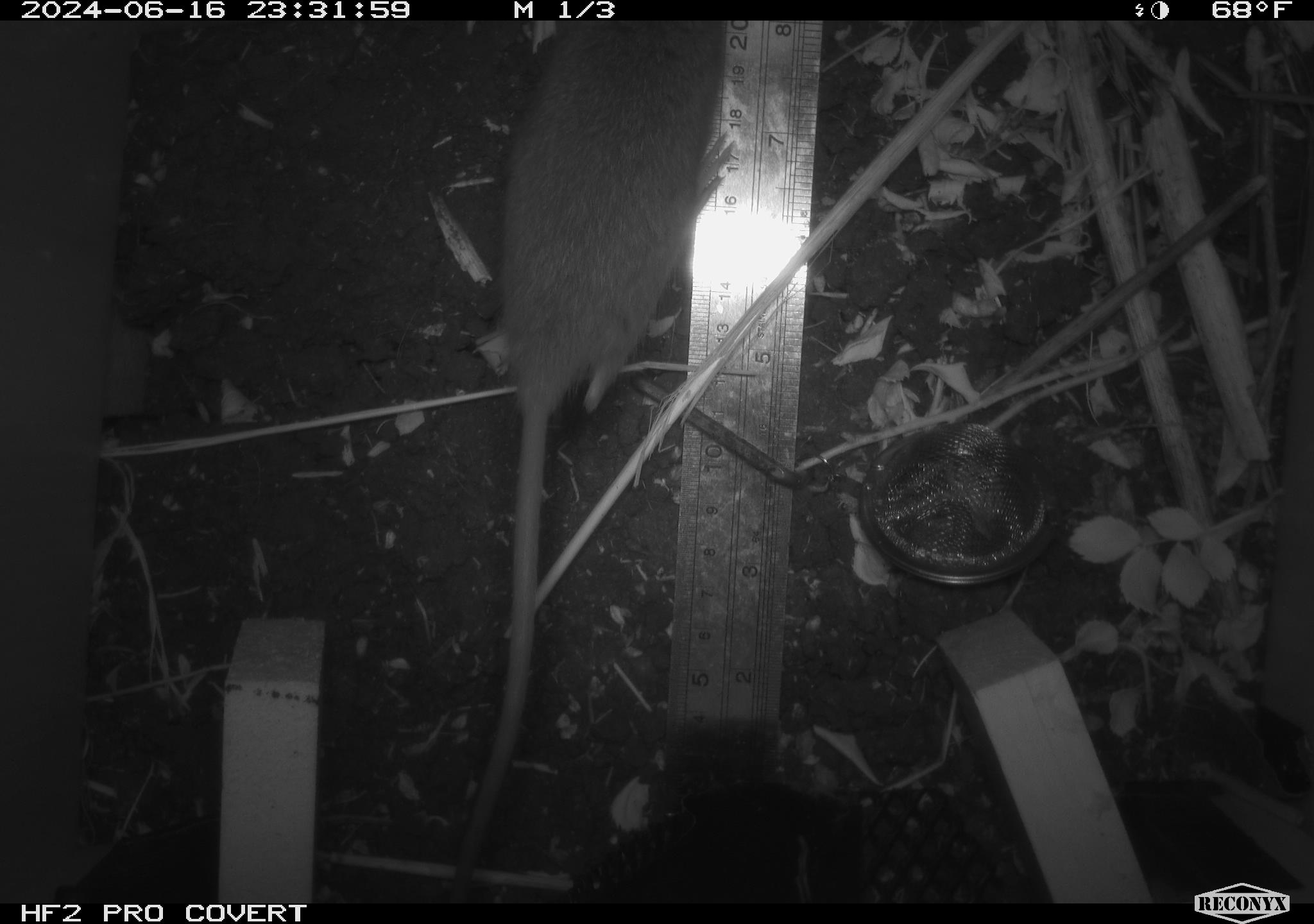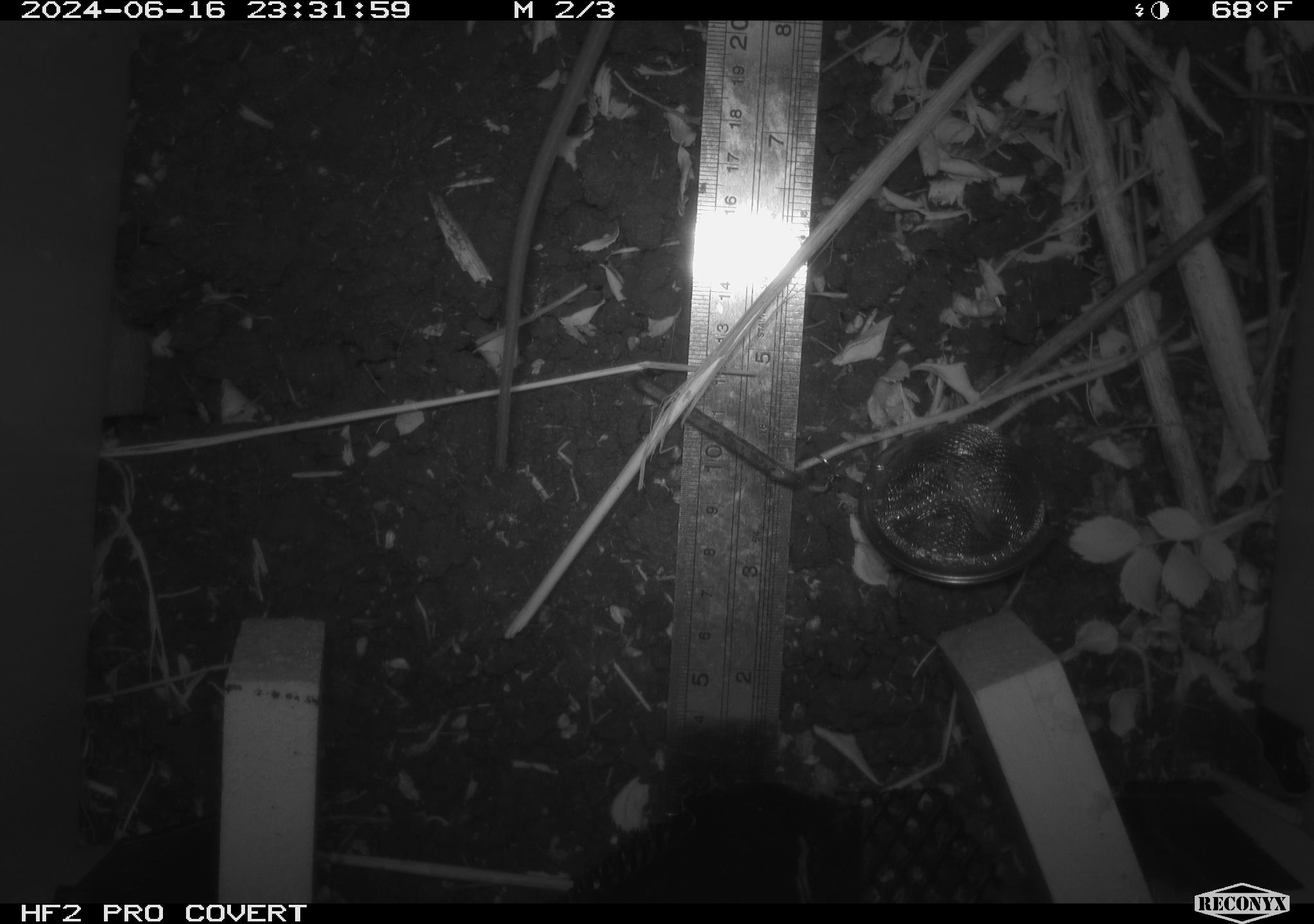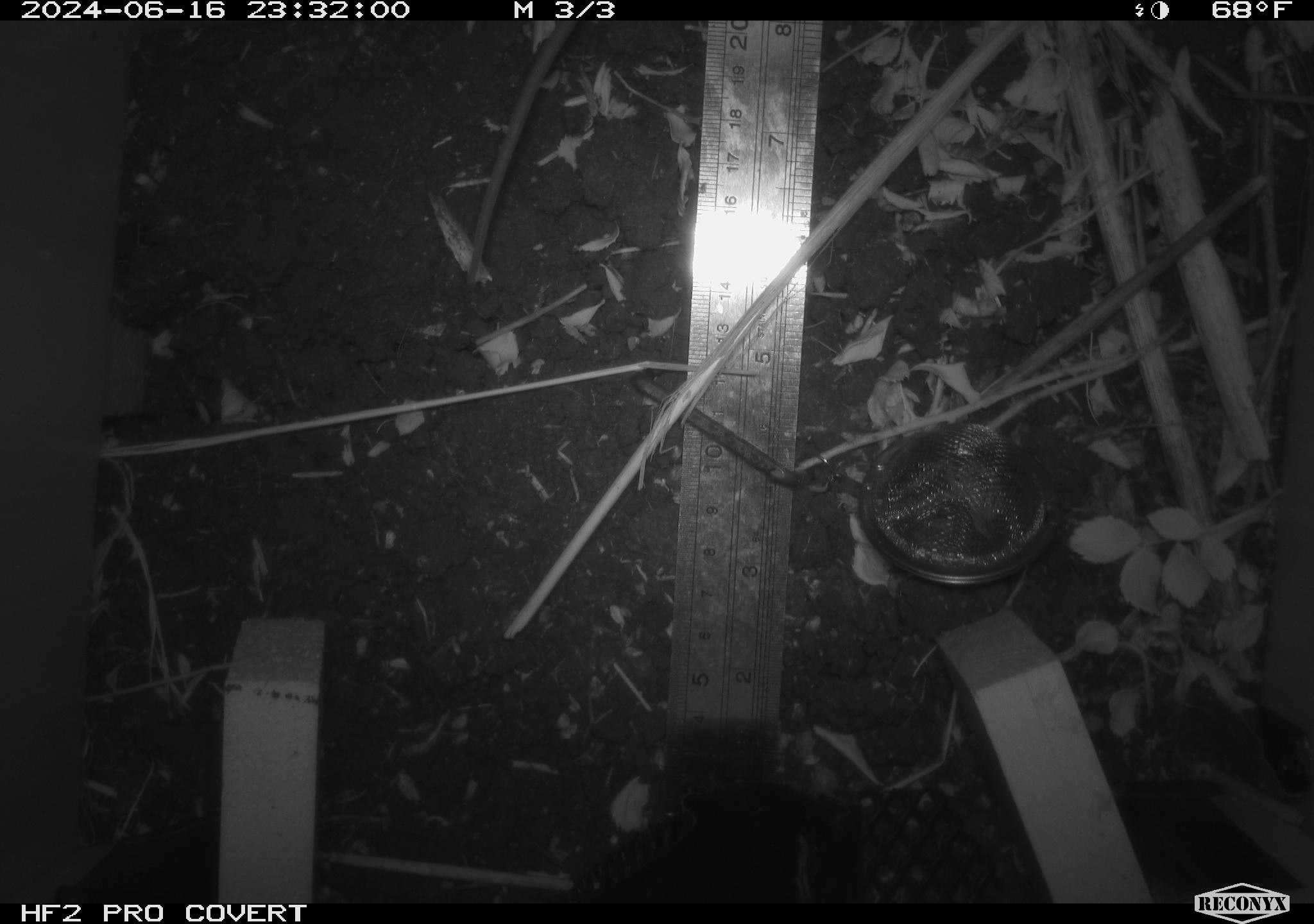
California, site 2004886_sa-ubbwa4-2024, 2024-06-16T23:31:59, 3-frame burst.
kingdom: Animalia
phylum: Chordata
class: Mammalia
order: Rodentia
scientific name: Rodentia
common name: woodrat or rat or mouse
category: woodrat or rat or mouse species